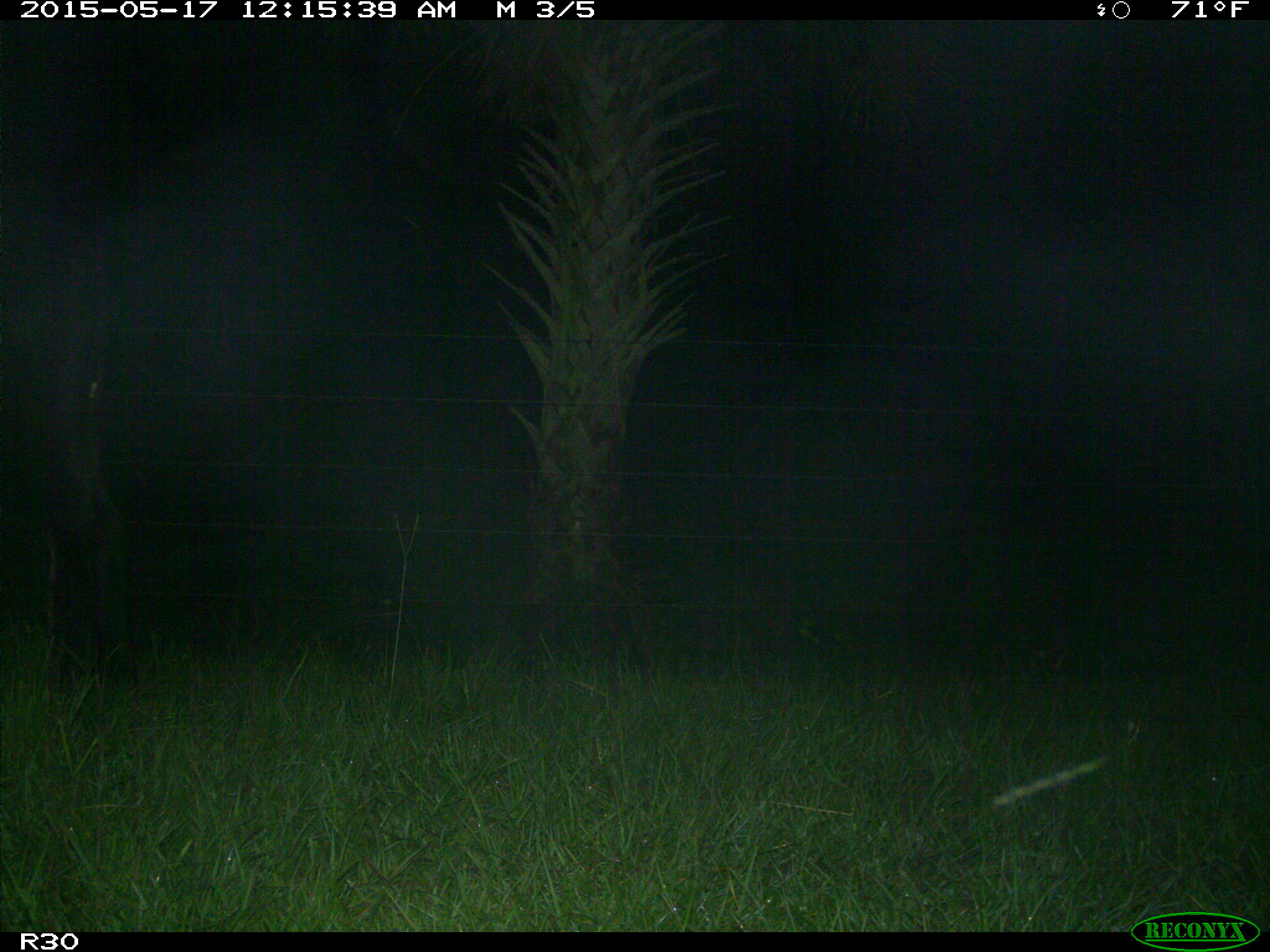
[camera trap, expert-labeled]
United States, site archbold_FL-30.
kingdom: Animalia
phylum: Chordata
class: Mammalia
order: Artiodactyla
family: Bovidae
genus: Bos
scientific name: Bos taurus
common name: domestic cow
Bos taurus (domestic cow).